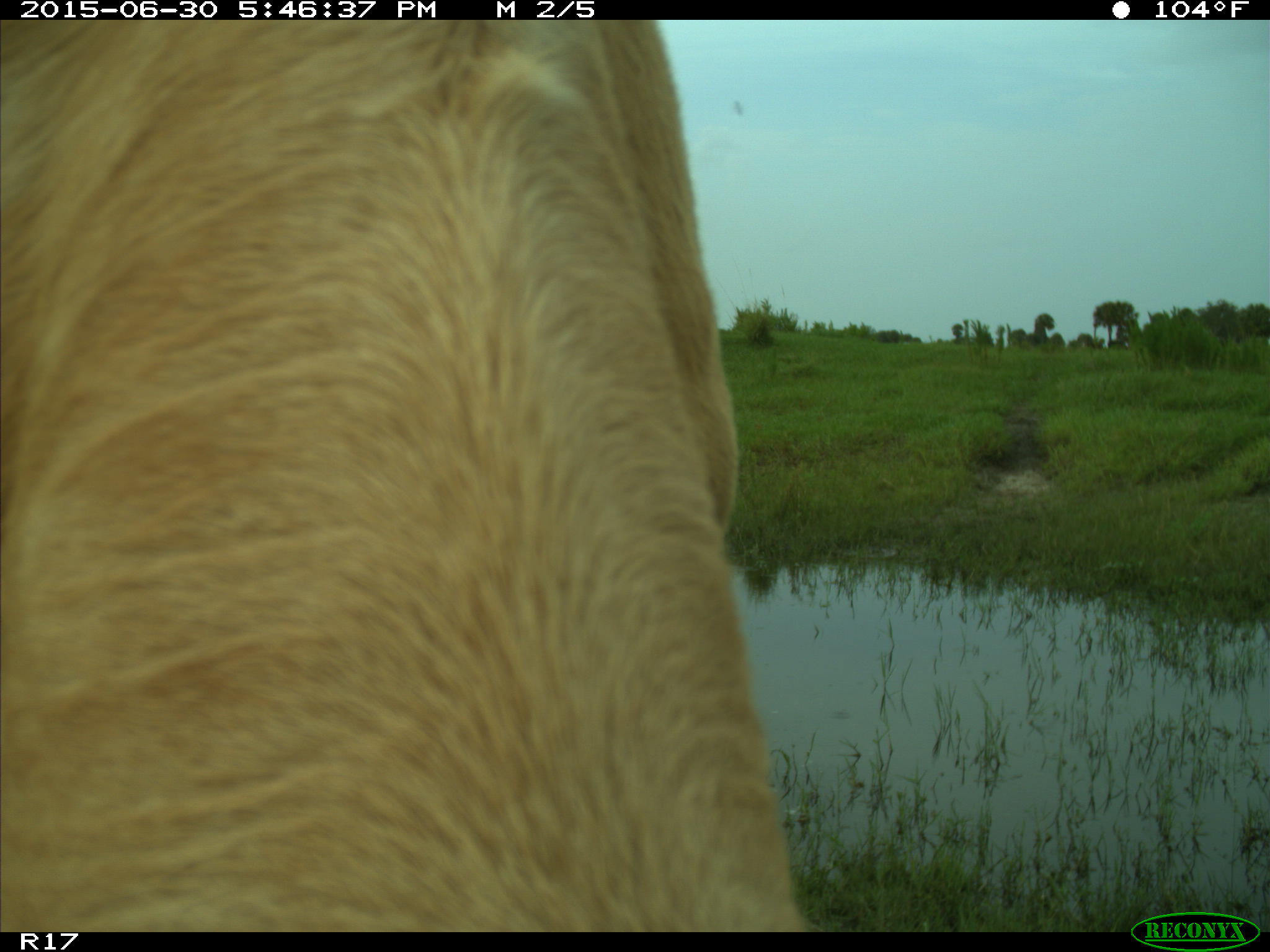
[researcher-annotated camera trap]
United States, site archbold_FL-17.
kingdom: Animalia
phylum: Chordata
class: Mammalia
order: Artiodactyla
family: Bovidae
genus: Bos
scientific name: Bos taurus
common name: domestic cow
Bos taurus (domestic cow).